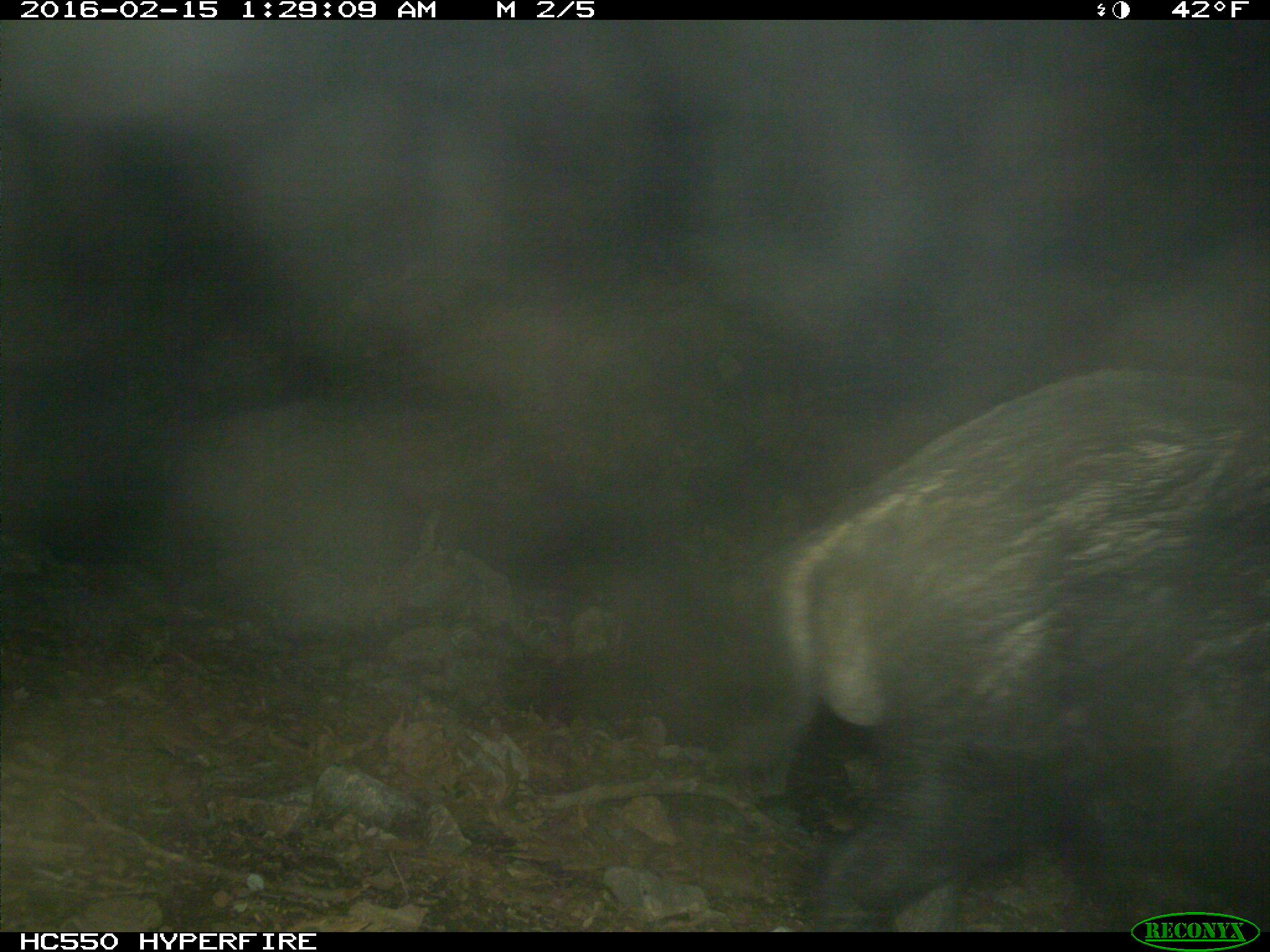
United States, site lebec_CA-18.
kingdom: Animalia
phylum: Chordata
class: Mammalia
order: Artiodactyla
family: Suidae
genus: Sus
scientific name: Sus scrofa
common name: wild boar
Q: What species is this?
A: Sus scrofa (wild boar).